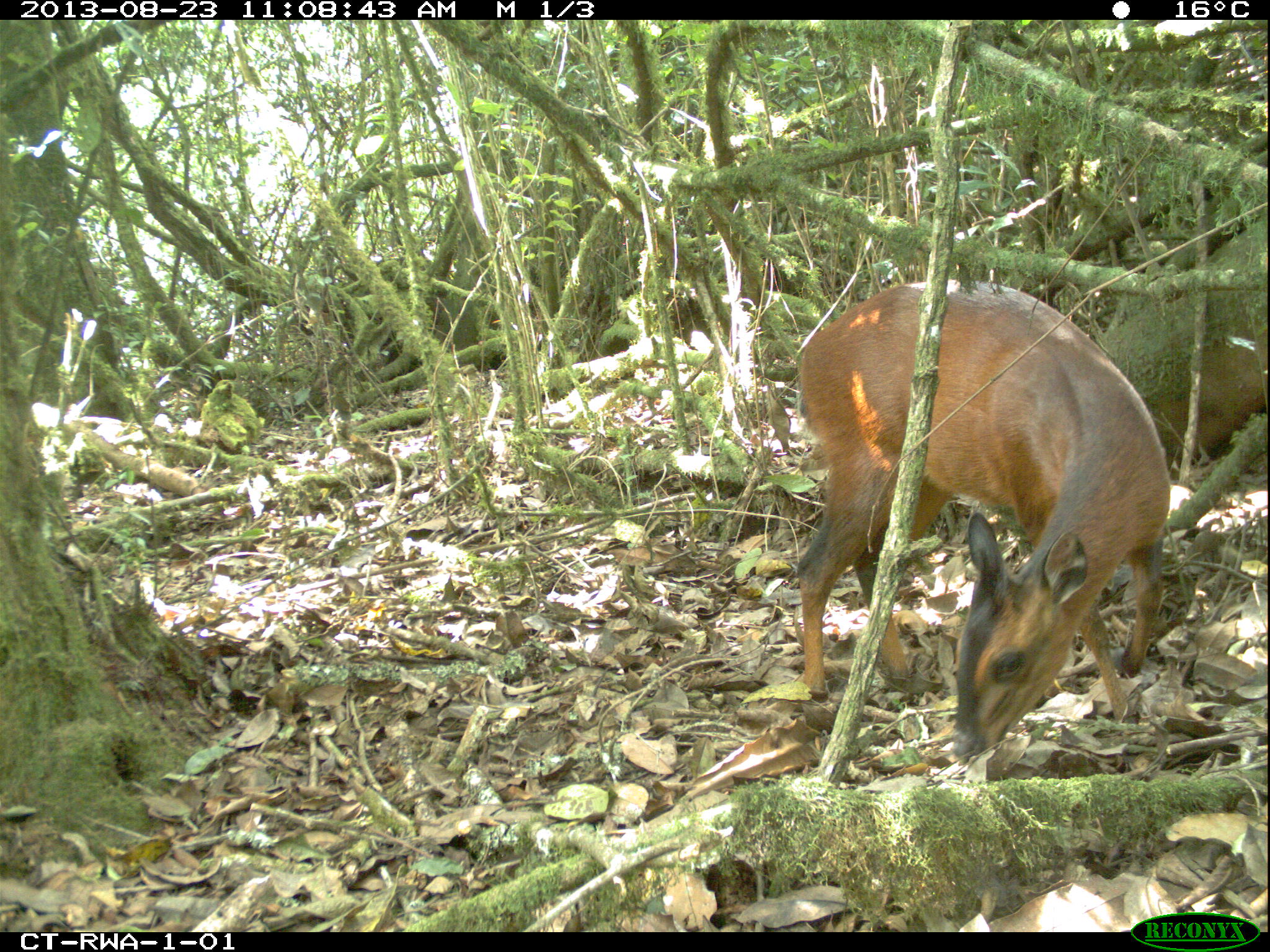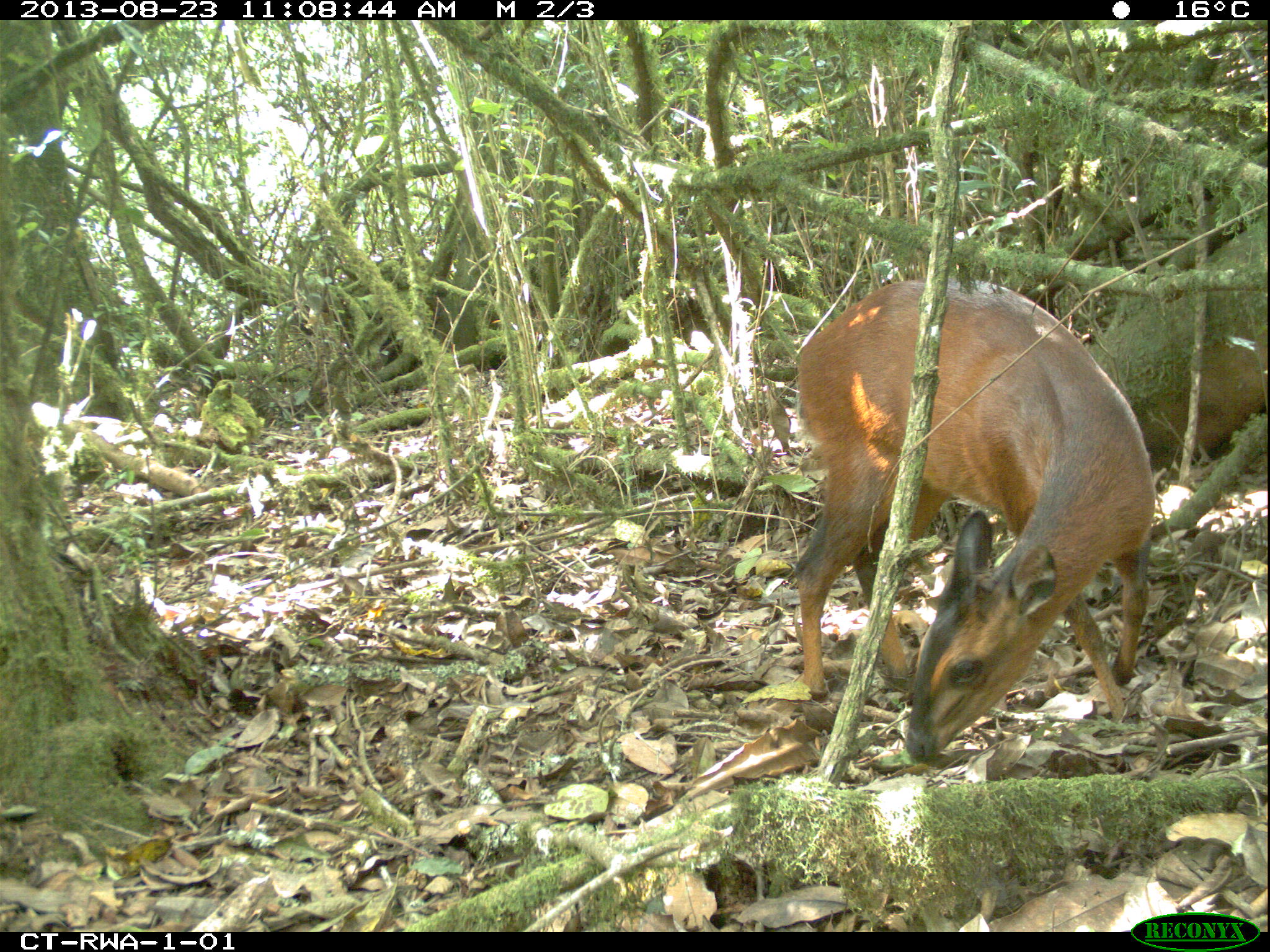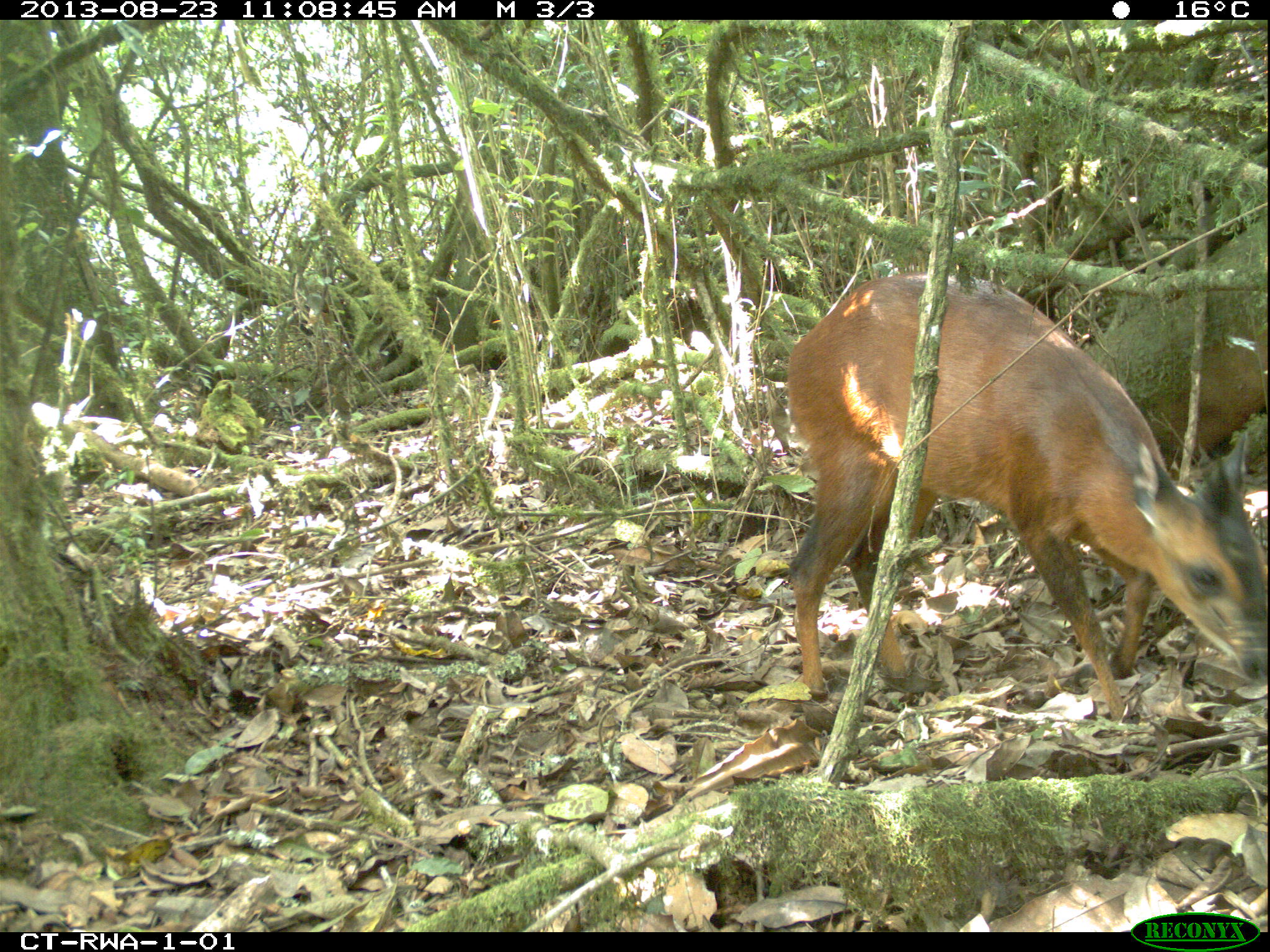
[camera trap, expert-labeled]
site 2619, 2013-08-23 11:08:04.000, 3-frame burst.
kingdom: Animalia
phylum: Chordata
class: Mammalia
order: Artiodactyla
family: Bovidae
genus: Cephalophus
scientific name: Cephalophus nigrifrons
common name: black-fronted duiker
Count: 1.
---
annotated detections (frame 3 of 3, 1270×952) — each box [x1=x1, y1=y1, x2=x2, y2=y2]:
cephalophus nigrifrons: [x1=784, y1=267, x2=1270, y2=725]